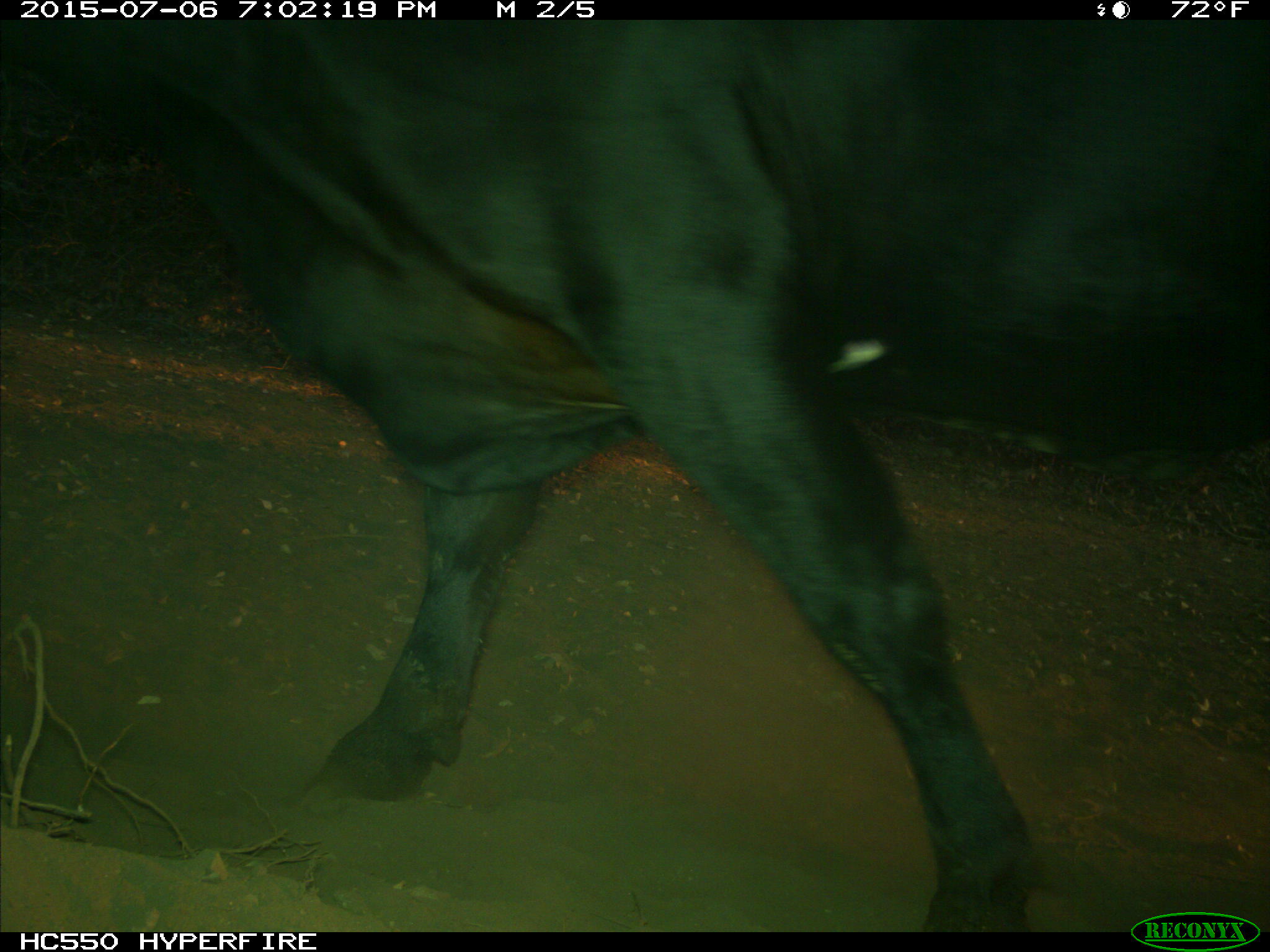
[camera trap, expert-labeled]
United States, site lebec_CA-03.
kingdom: Animalia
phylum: Chordata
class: Mammalia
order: Artiodactyla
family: Bovidae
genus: Bos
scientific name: Bos taurus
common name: domestic cow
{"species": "Bos taurus (domestic cow)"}